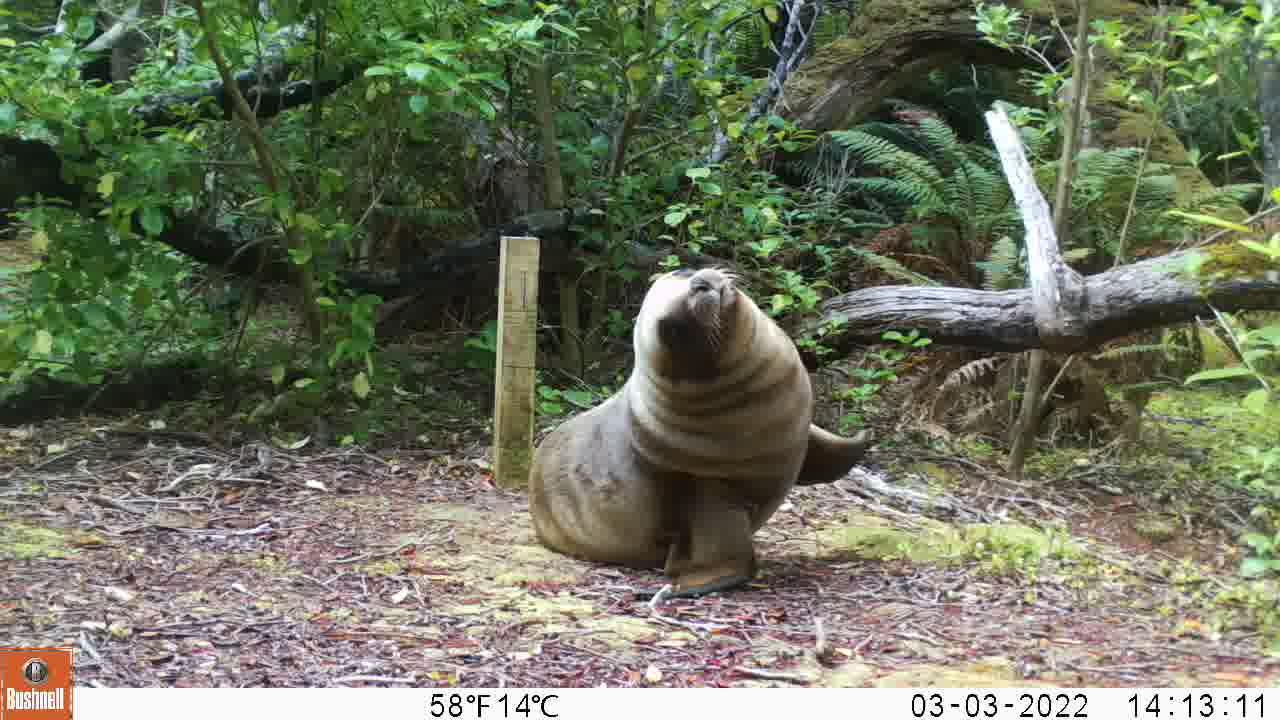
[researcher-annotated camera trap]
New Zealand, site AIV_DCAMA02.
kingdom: Animalia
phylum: Chordata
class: Mammalia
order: Carnivora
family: Otariidae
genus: Phocarctos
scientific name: Phocarctos hookeri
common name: new zealand sea lion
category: sealion